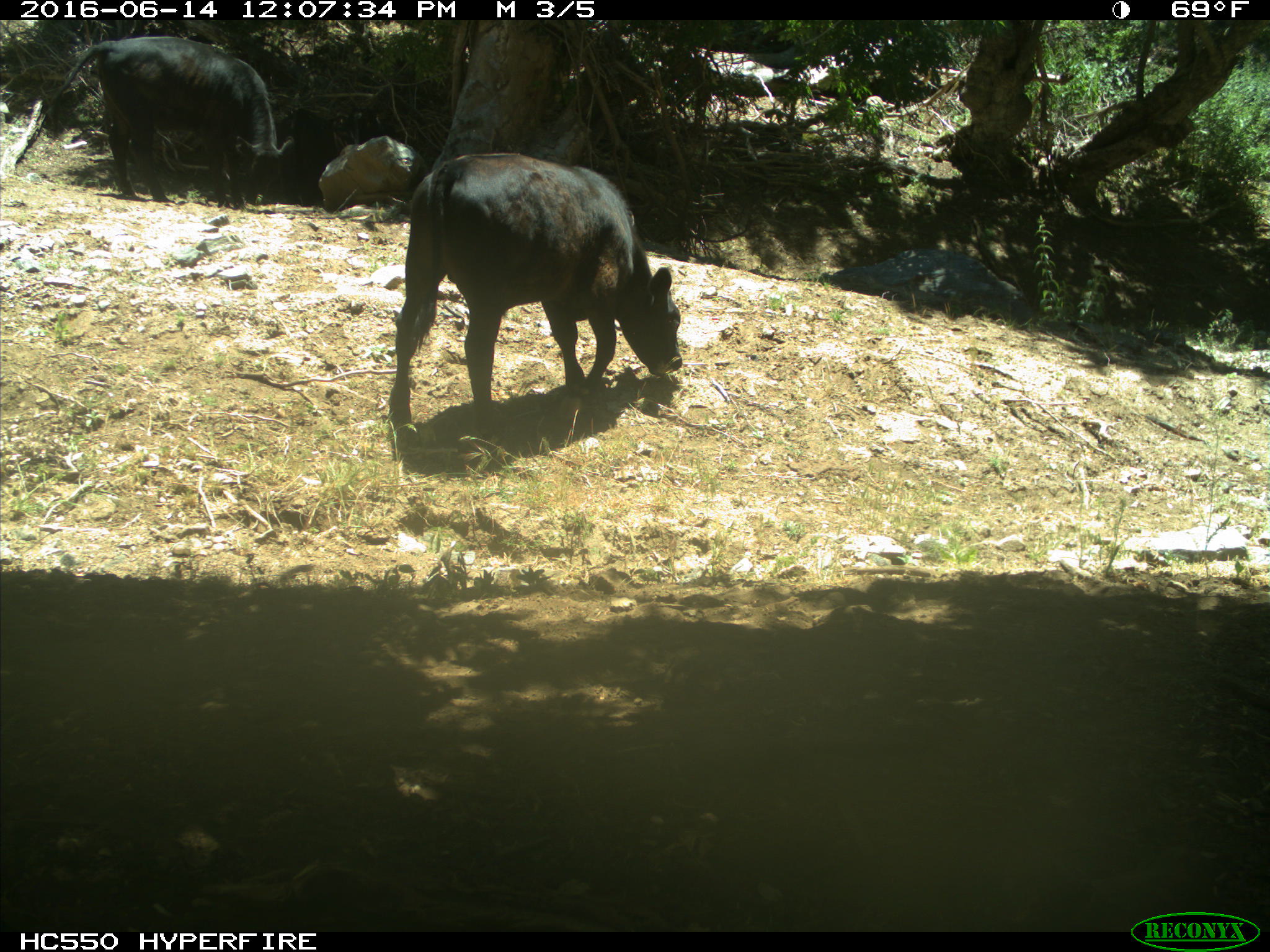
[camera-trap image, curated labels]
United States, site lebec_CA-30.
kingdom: Animalia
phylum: Chordata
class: Mammalia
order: Artiodactyla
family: Bovidae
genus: Bos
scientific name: Bos taurus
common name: domestic cow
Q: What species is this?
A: Bos taurus (domestic cow).